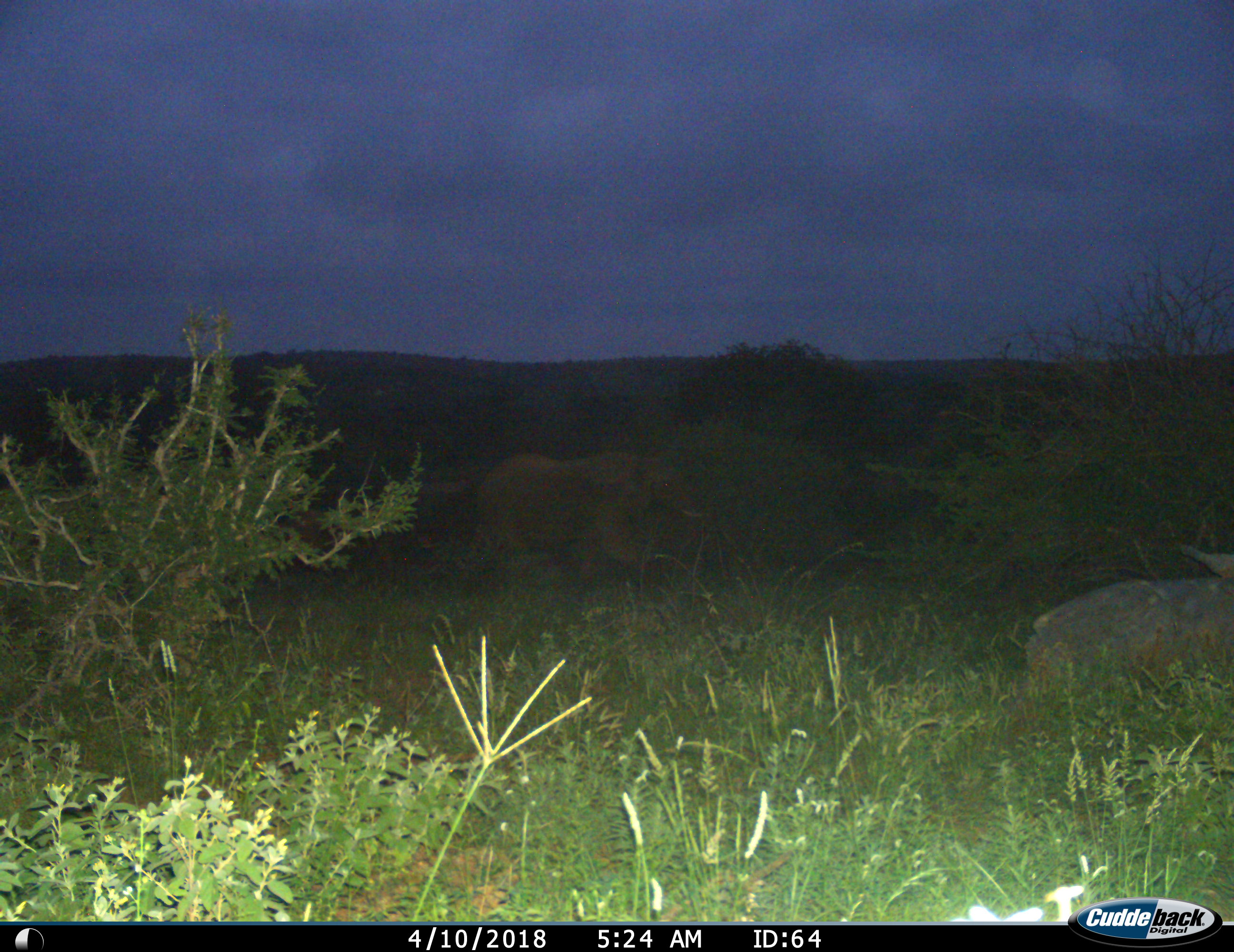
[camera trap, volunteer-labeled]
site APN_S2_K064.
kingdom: Animalia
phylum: Chordata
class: Mammalia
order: Proboscidea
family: Elephantidae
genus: Loxodonta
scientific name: Loxodonta africana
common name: african bush elephant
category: elephant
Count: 1.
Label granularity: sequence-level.